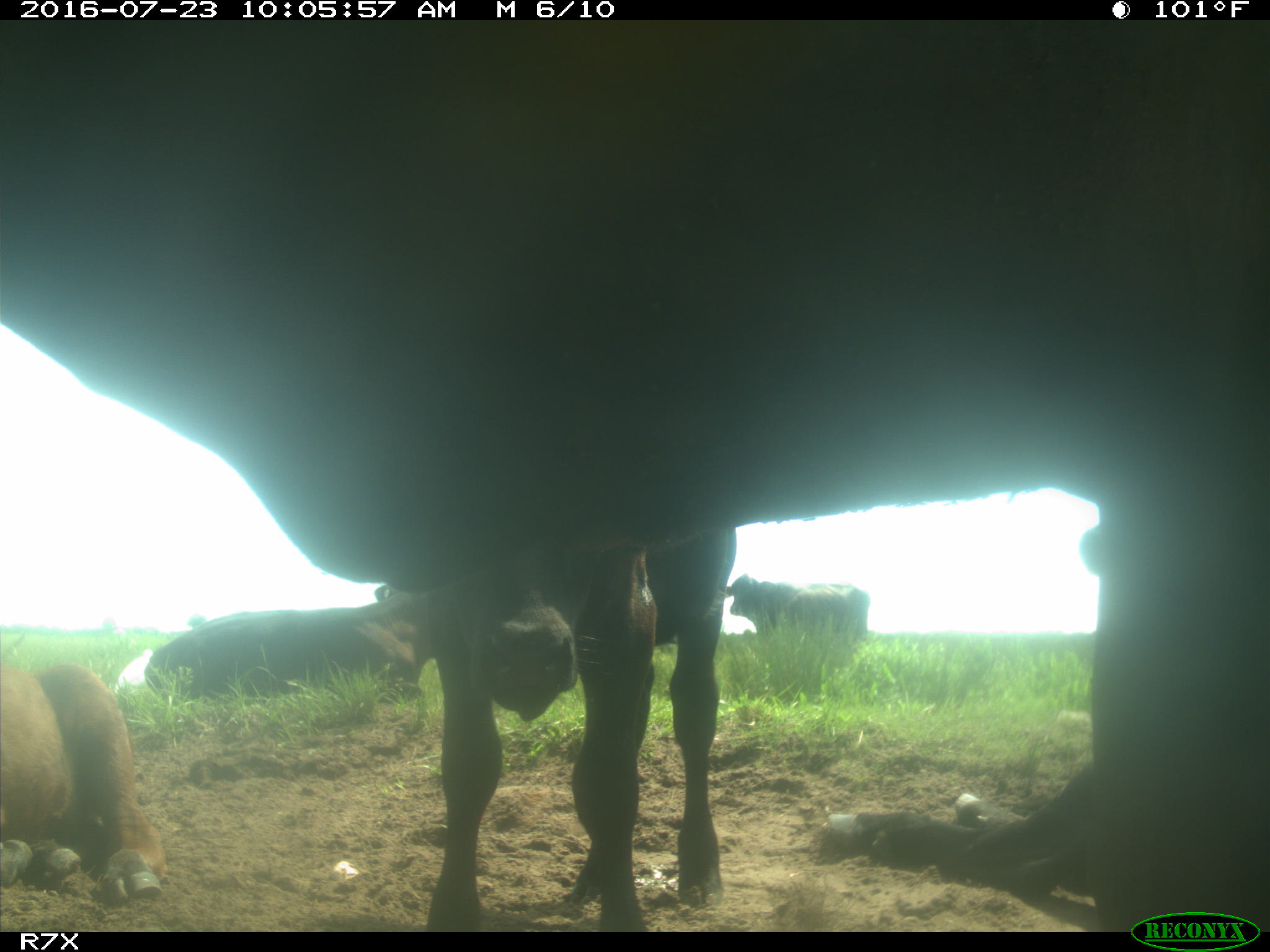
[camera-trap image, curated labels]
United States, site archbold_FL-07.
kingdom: Animalia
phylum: Chordata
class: Mammalia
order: Artiodactyla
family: Bovidae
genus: Bos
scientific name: Bos taurus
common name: domestic cow